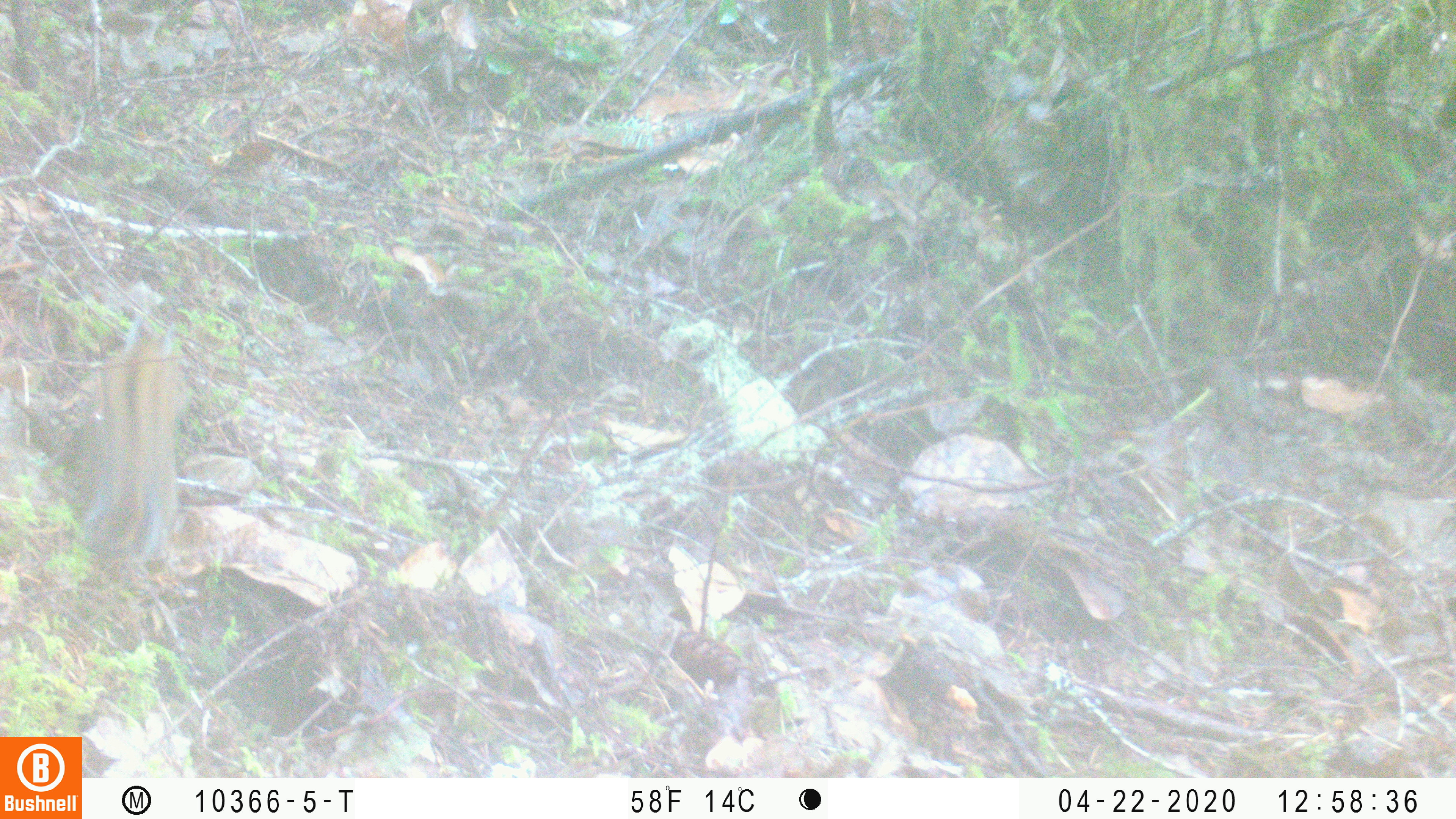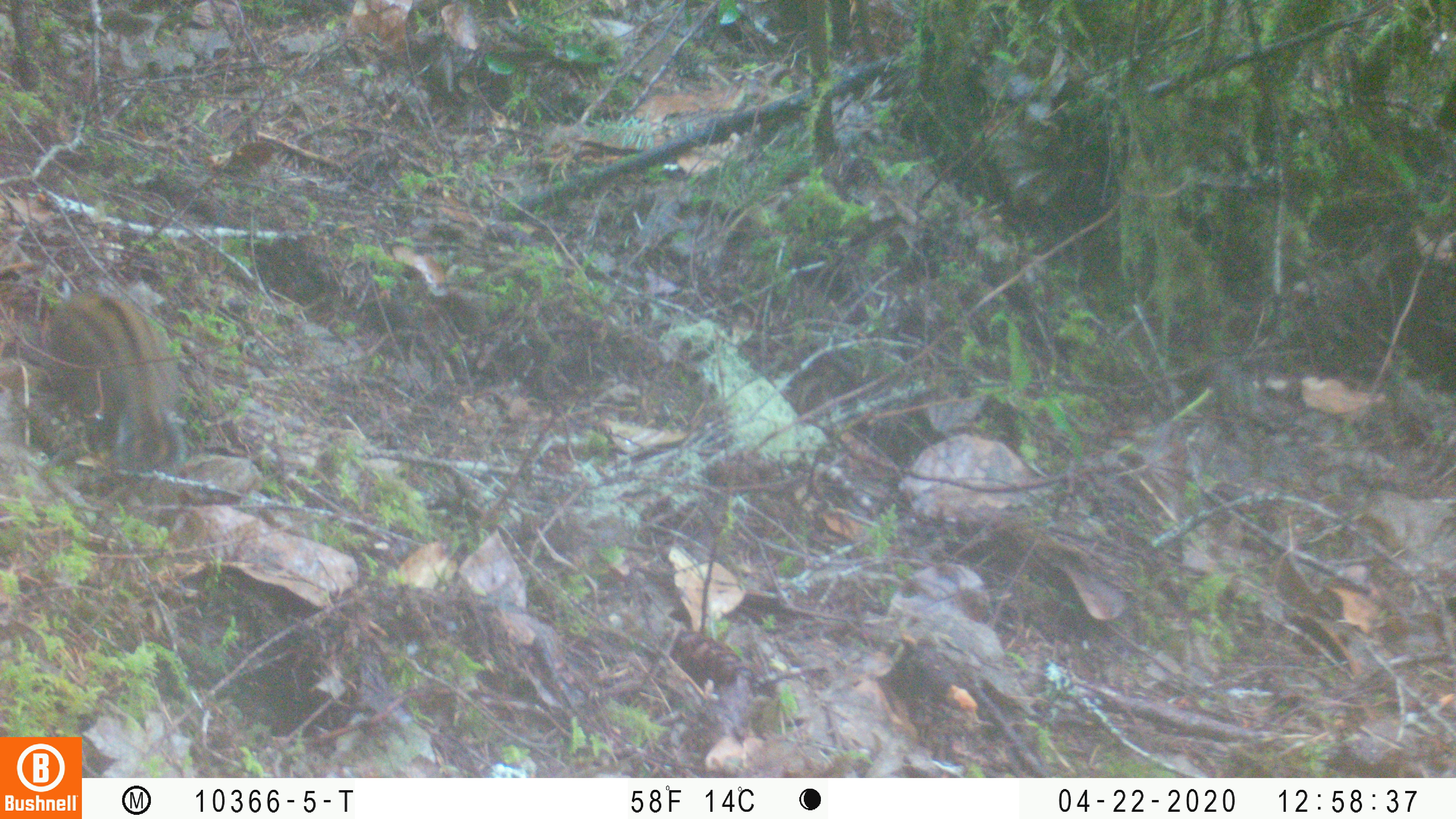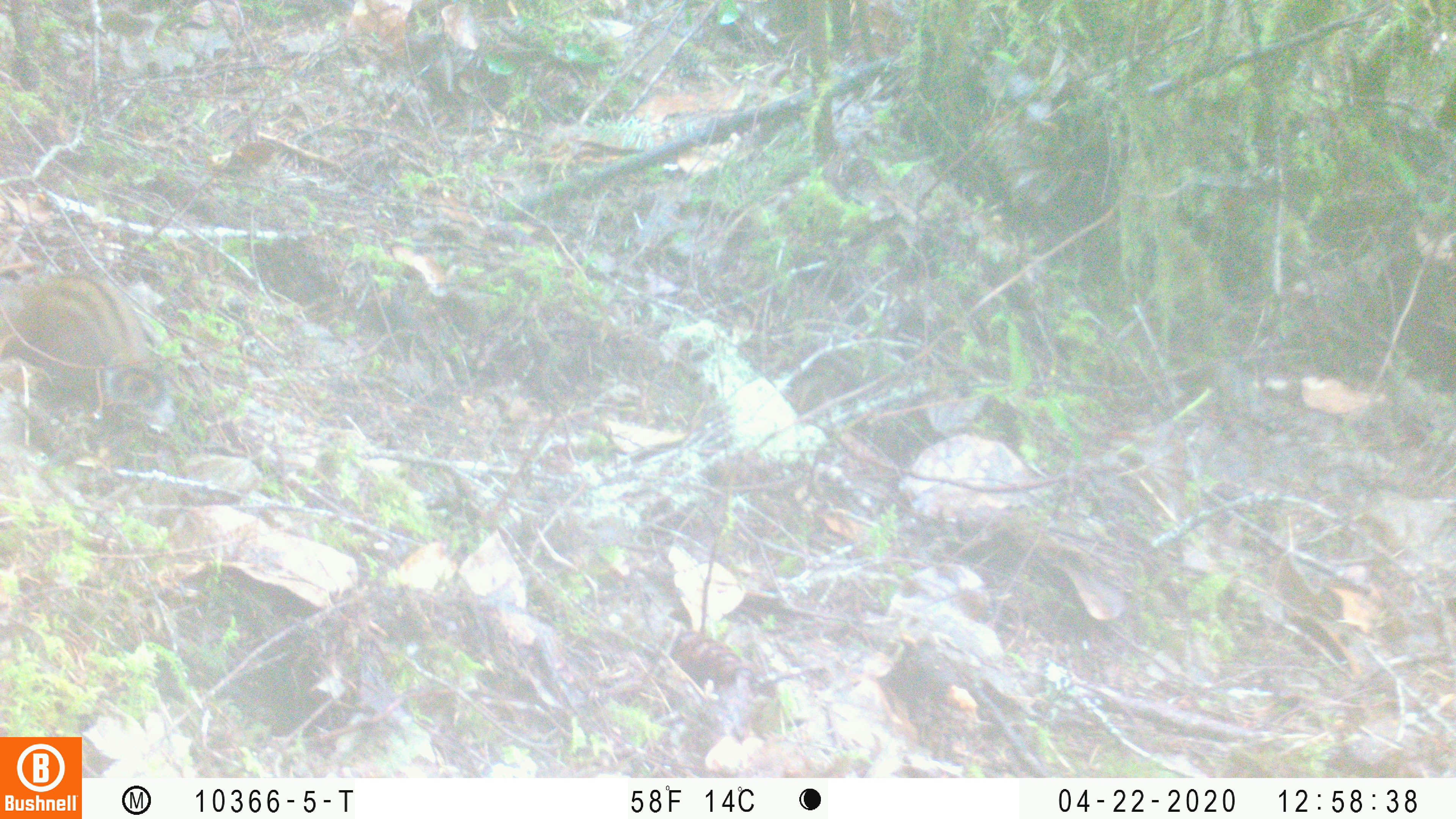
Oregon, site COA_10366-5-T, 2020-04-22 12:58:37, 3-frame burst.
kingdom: Animalia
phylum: Chordata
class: Mammalia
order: Rodentia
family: Sciuridae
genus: Neotamias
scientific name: Neotamias townsendii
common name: townsend's chipmunk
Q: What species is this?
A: Townsend's chipmunk (Neotamias townsendii).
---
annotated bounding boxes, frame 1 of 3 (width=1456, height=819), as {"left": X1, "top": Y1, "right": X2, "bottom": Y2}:
townsend's chipmunk: {"left": 77, "top": 305, "right": 194, "bottom": 558}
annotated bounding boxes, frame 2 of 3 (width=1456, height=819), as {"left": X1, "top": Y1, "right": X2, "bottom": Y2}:
townsend's chipmunk: {"left": 16, "top": 267, "right": 199, "bottom": 478}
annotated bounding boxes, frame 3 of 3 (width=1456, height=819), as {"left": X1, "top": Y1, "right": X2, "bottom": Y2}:
townsend's chipmunk: {"left": 0, "top": 266, "right": 177, "bottom": 432}